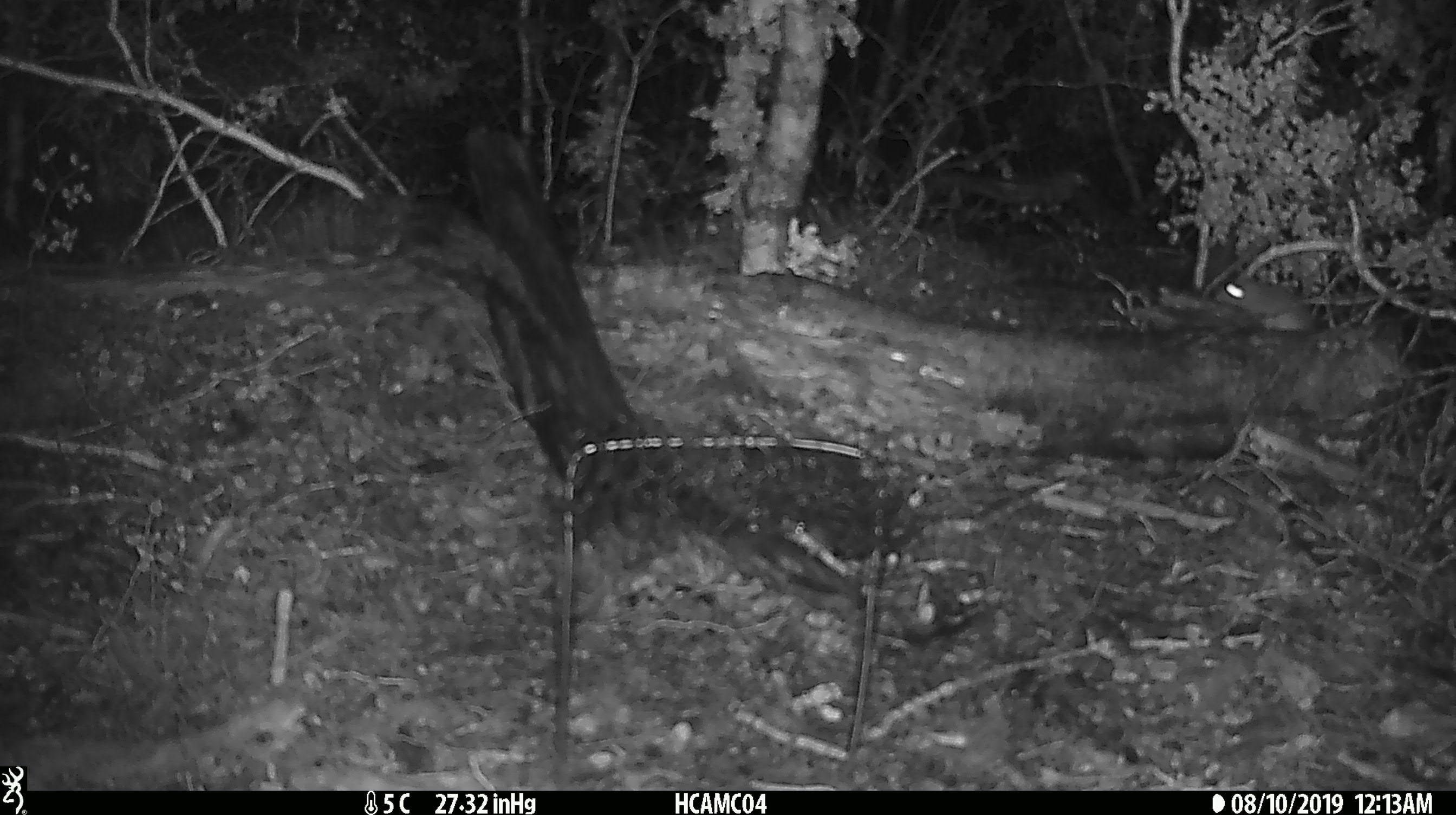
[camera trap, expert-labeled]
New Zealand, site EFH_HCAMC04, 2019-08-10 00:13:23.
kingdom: Animalia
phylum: Chordata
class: Mammalia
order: Rodentia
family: Muridae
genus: Mus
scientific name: Mus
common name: mouse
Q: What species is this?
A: Mouse (Mus).